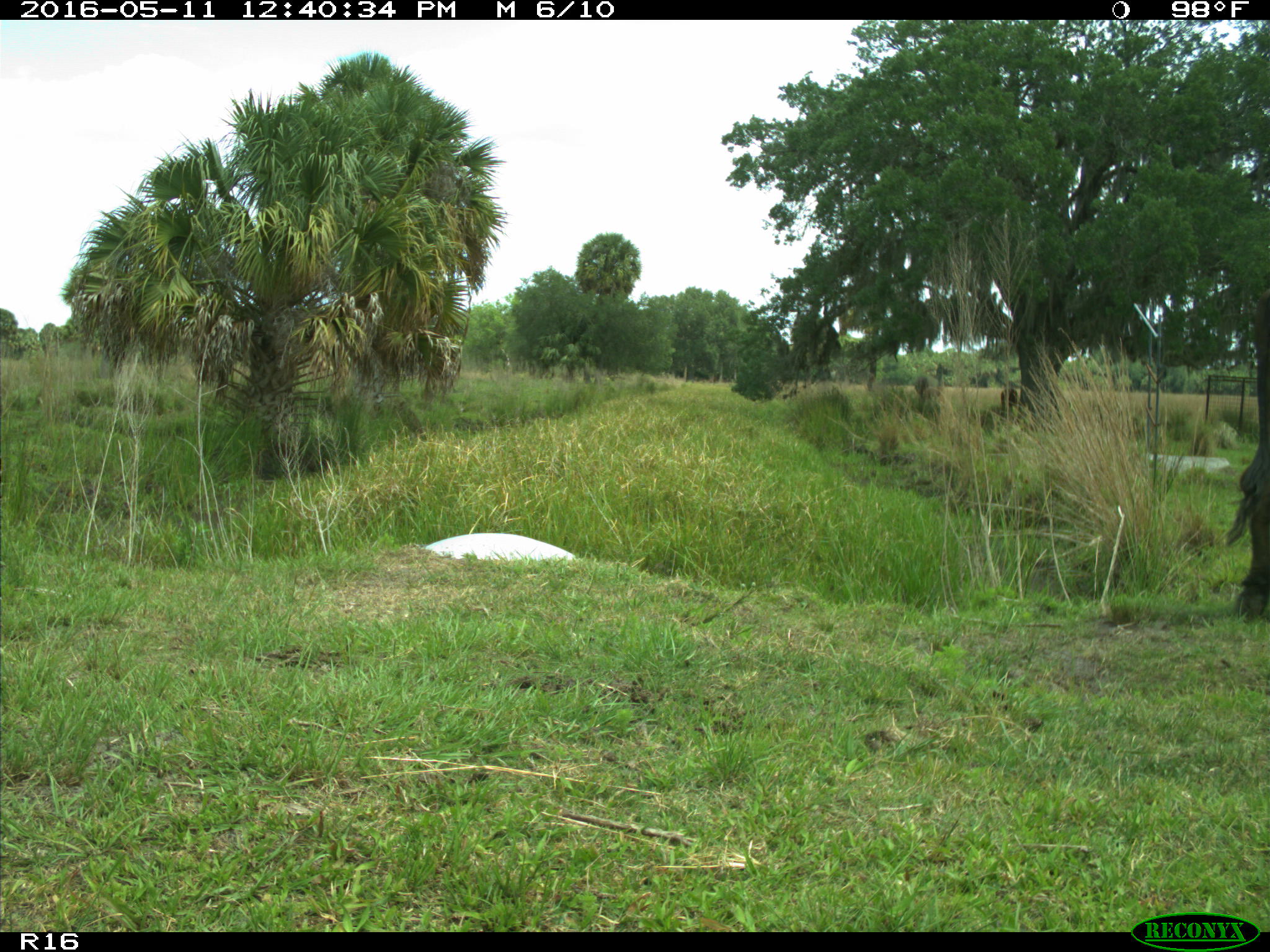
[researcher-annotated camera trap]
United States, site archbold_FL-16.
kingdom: Animalia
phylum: Chordata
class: Mammalia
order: Artiodactyla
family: Bovidae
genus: Bos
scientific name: Bos taurus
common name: domestic cow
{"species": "Bos taurus (domestic cow)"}